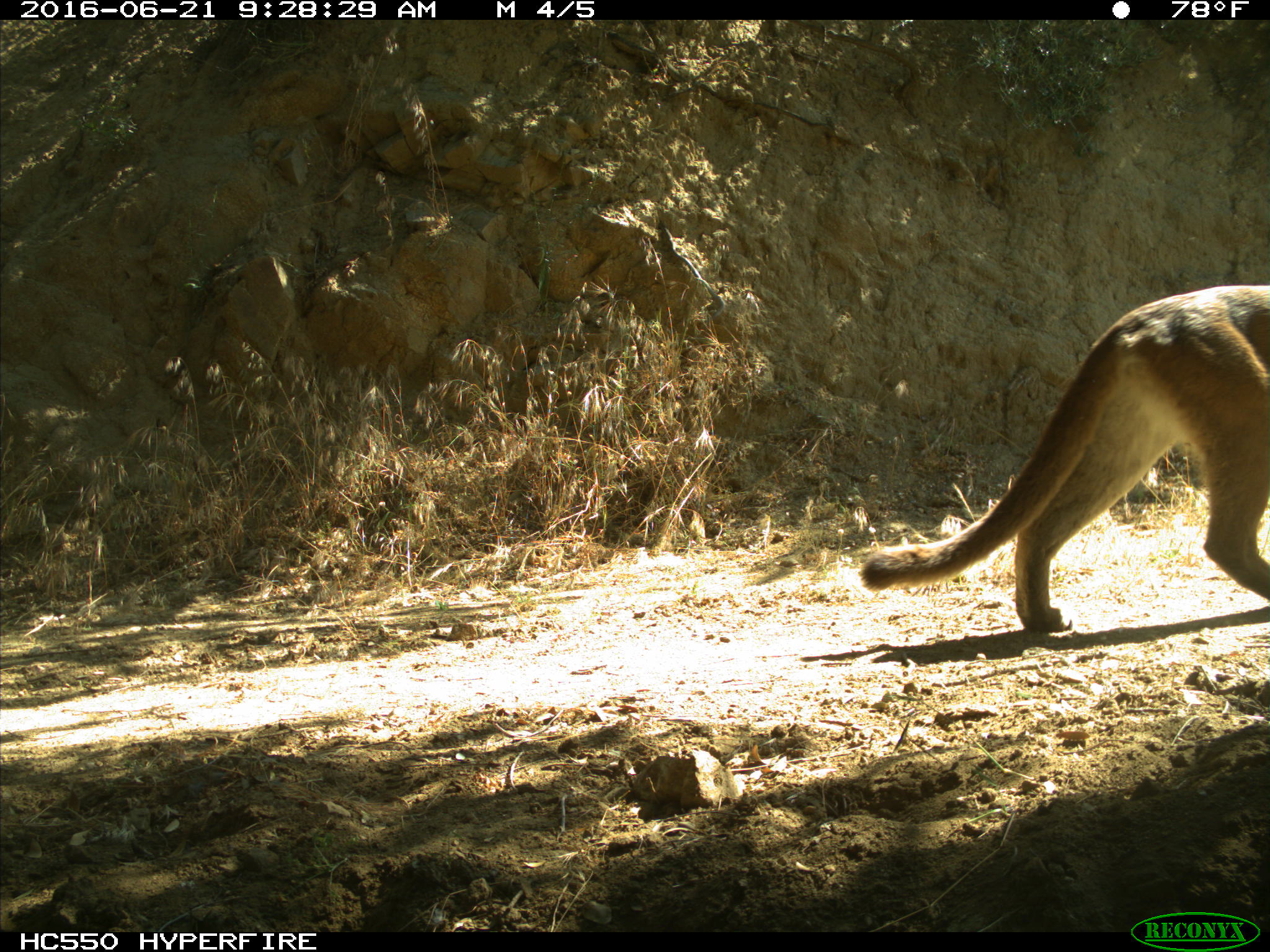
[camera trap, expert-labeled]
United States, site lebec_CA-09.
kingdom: Animalia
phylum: Chordata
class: Mammalia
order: Carnivora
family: Felidae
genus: Puma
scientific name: Puma concolor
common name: mountain lion